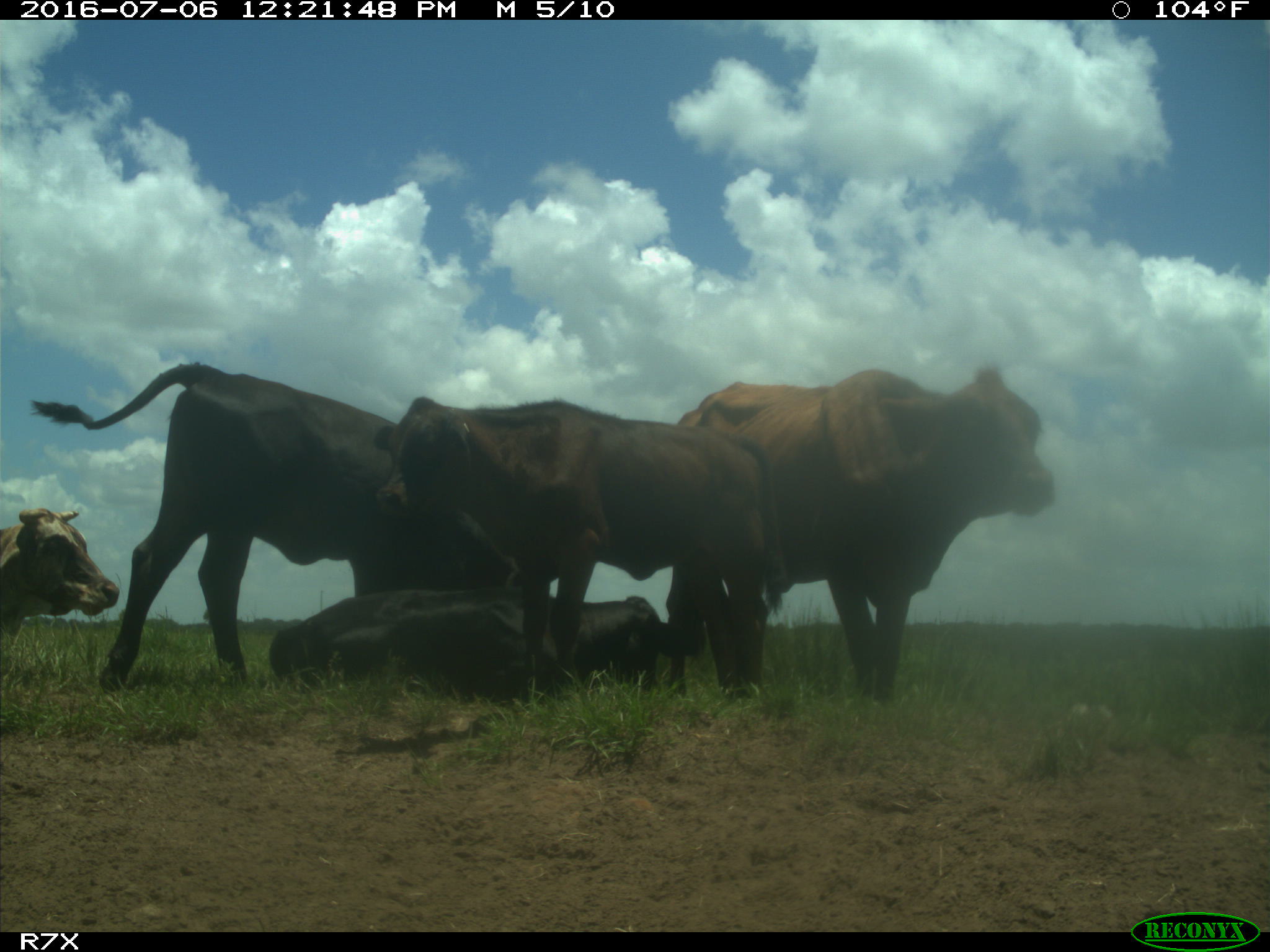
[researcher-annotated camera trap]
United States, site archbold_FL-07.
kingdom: Animalia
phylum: Chordata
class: Mammalia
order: Artiodactyla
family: Bovidae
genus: Bos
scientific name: Bos taurus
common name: domestic cow